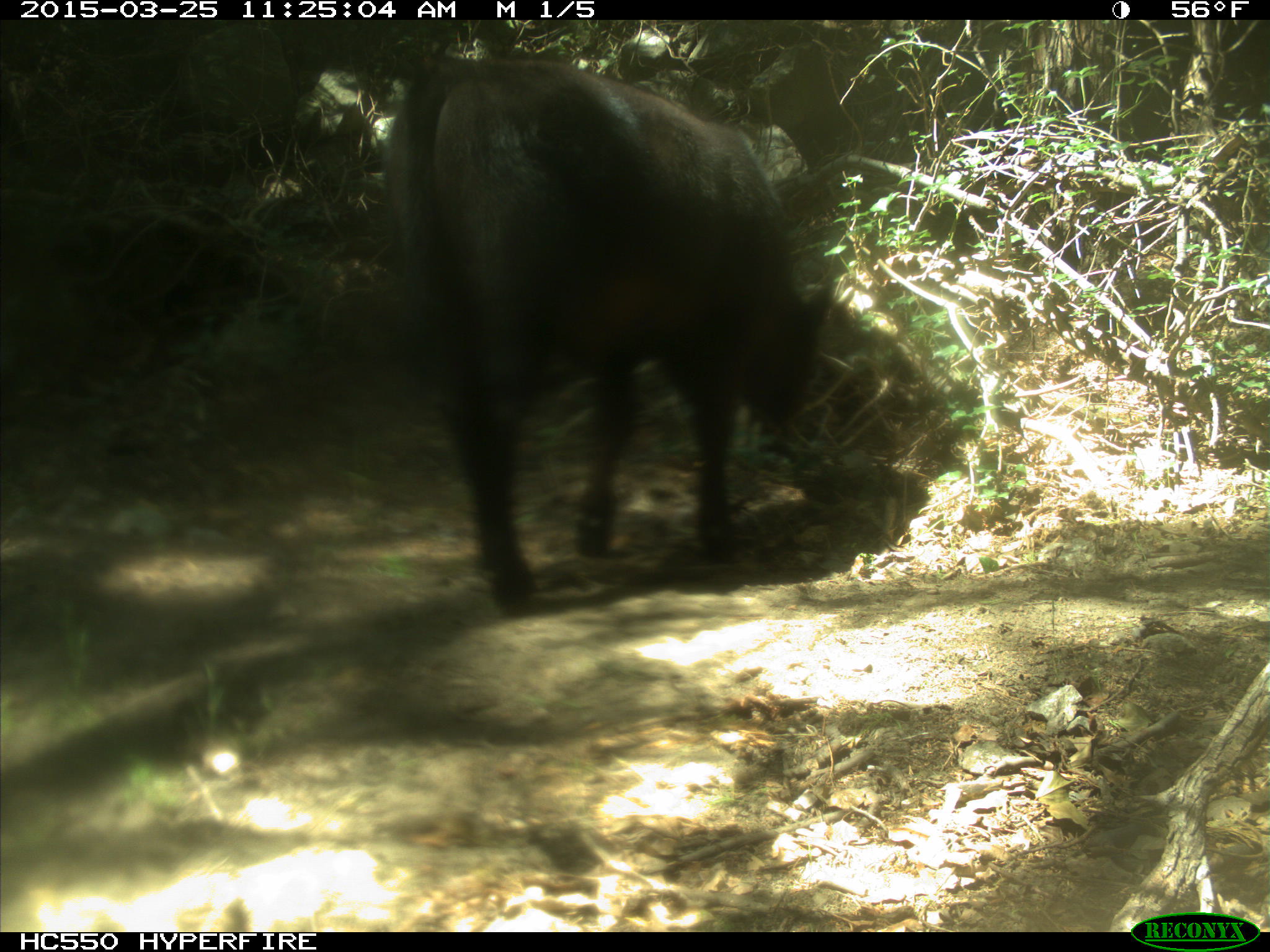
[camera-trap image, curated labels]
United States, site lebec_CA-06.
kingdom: Animalia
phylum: Chordata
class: Mammalia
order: Artiodactyla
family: Bovidae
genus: Bos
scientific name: Bos taurus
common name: domestic cow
Bos taurus (domestic cow).